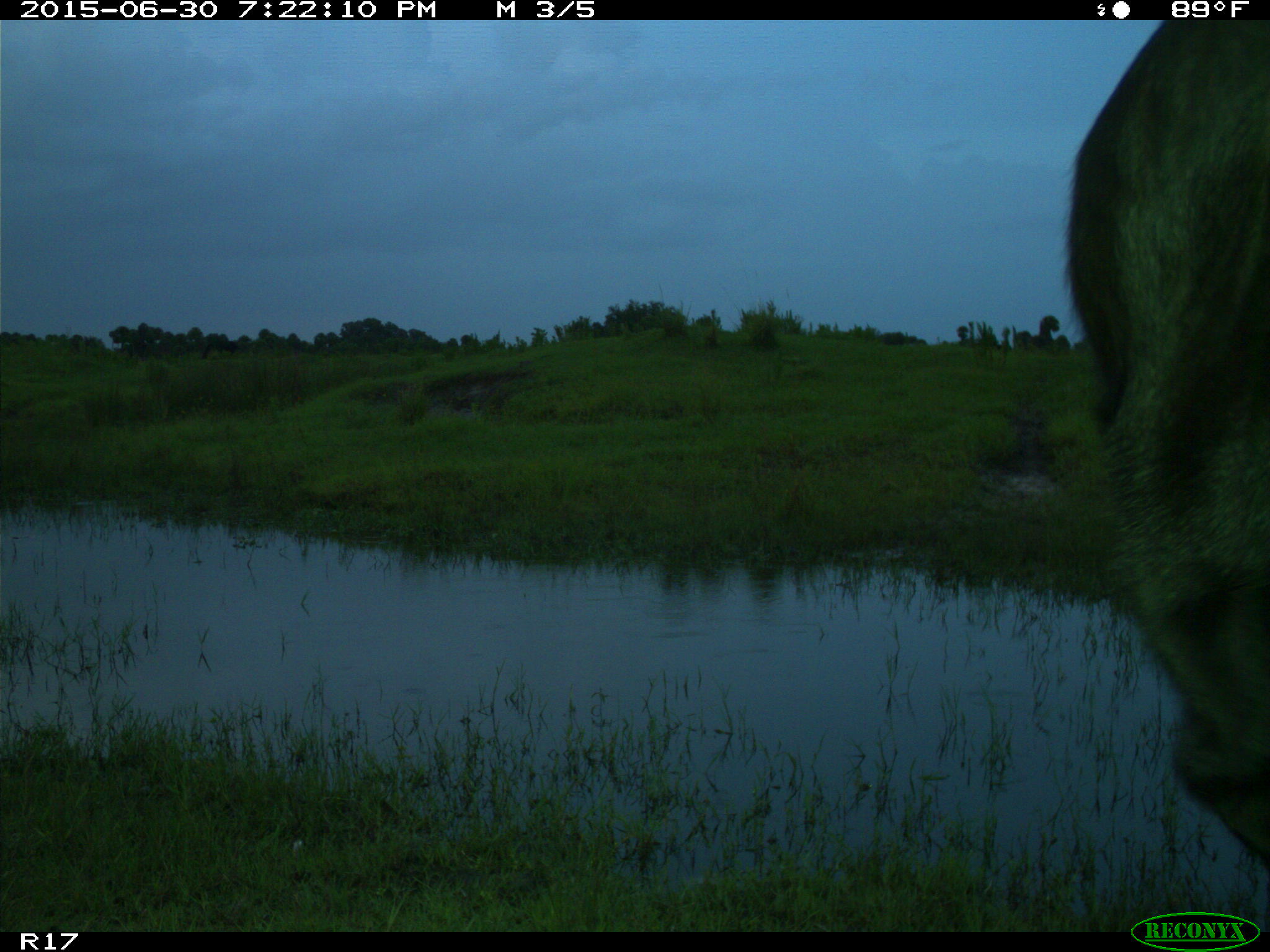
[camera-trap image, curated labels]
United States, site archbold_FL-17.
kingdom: Animalia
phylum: Chordata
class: Mammalia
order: Artiodactyla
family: Bovidae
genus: Bos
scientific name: Bos taurus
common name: domestic cow